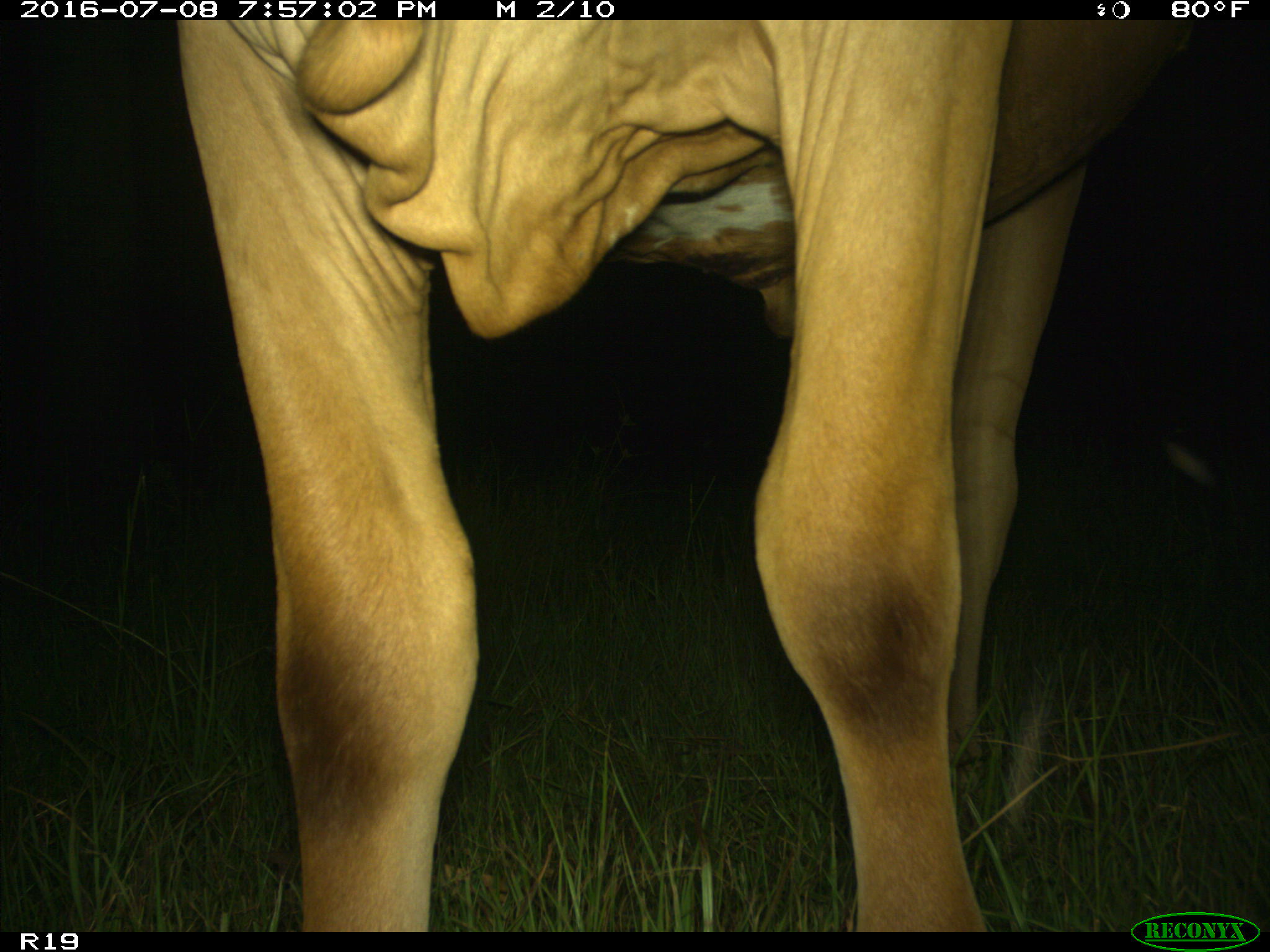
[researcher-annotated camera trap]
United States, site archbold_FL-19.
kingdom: Animalia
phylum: Chordata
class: Mammalia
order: Artiodactyla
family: Bovidae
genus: Bos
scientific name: Bos taurus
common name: domestic cow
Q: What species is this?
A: Bos taurus (domestic cow).